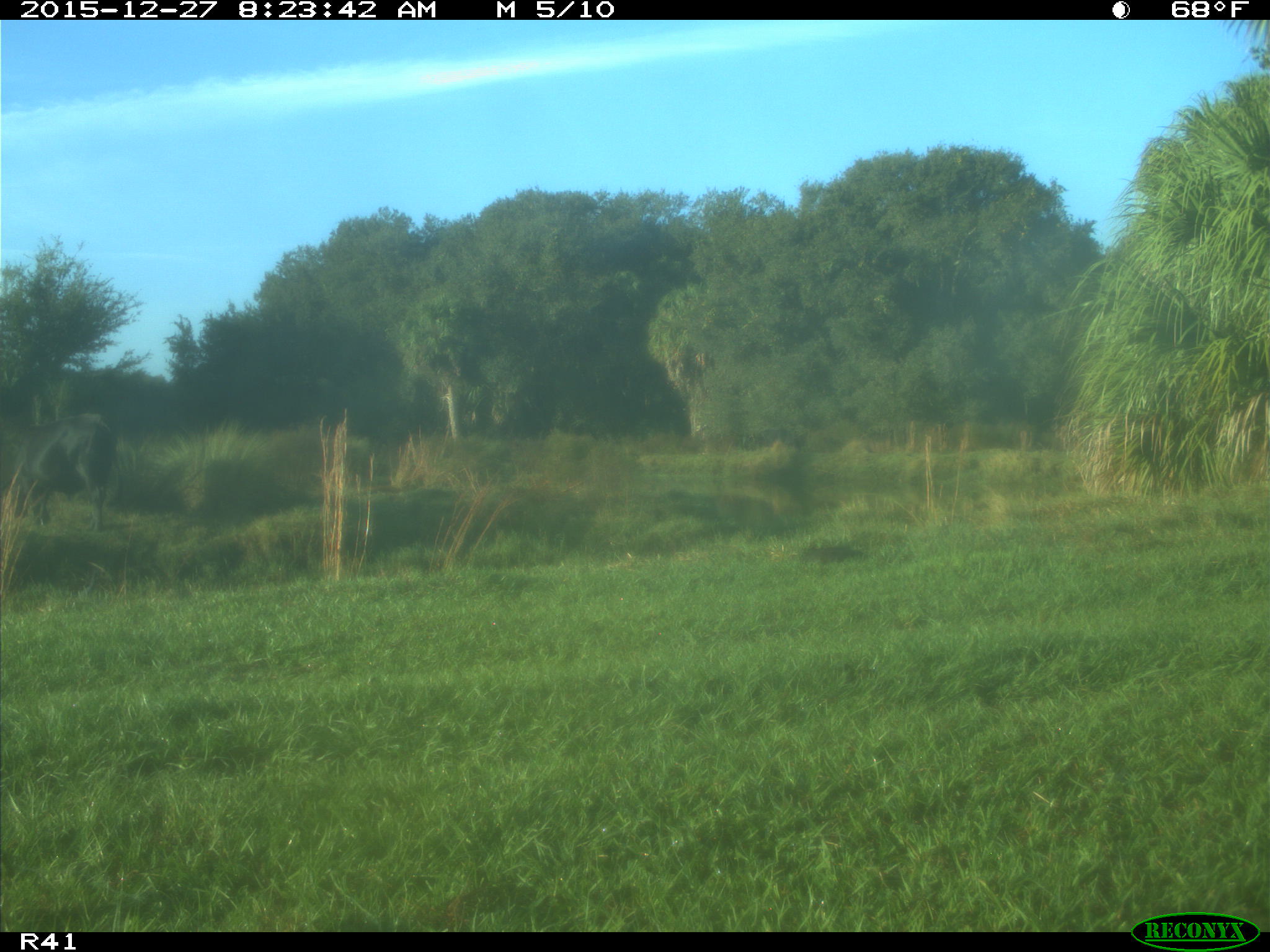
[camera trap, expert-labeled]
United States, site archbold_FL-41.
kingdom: Animalia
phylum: Chordata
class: Mammalia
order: Artiodactyla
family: Bovidae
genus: Bos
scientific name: Bos taurus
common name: domestic cow